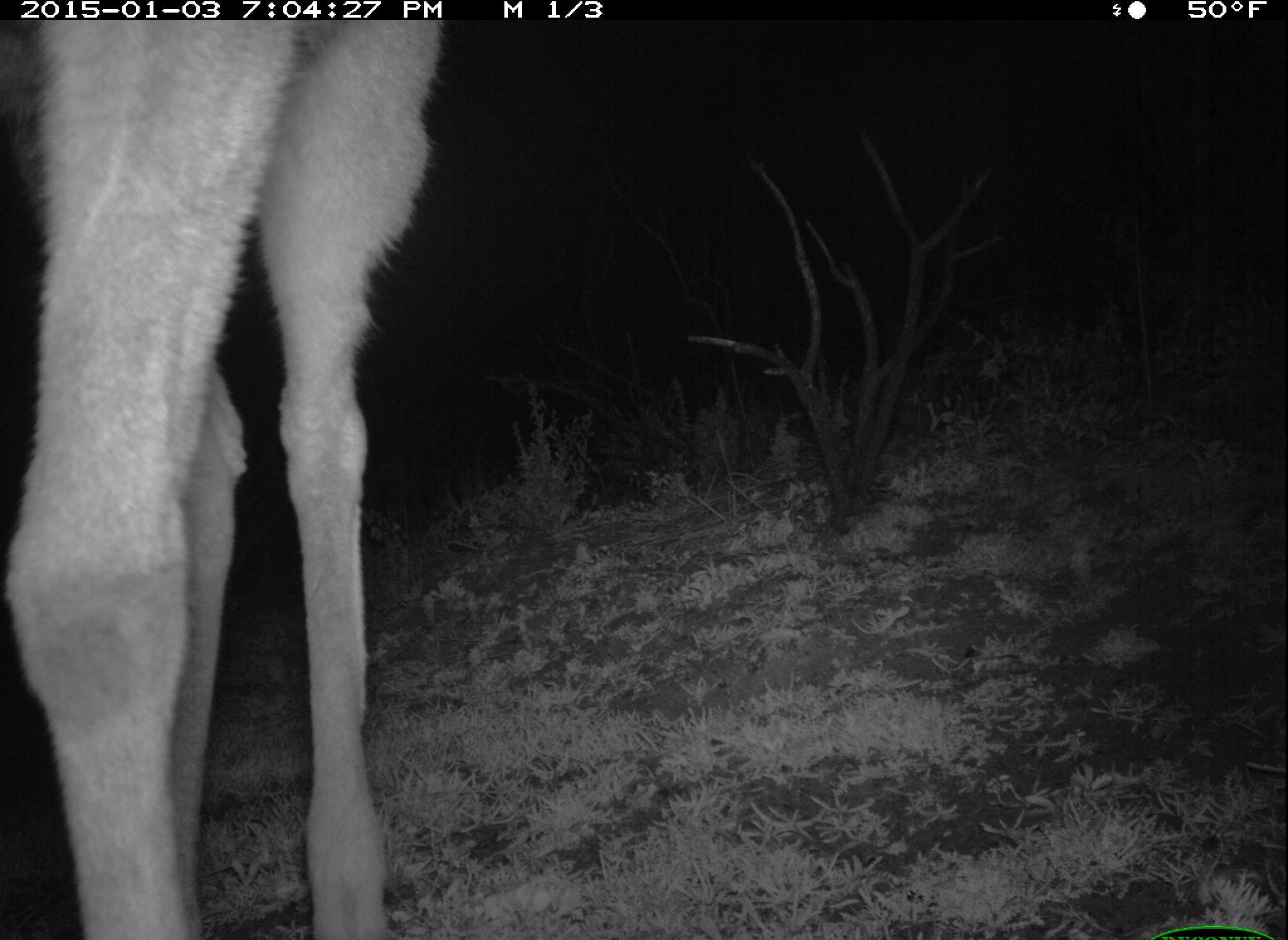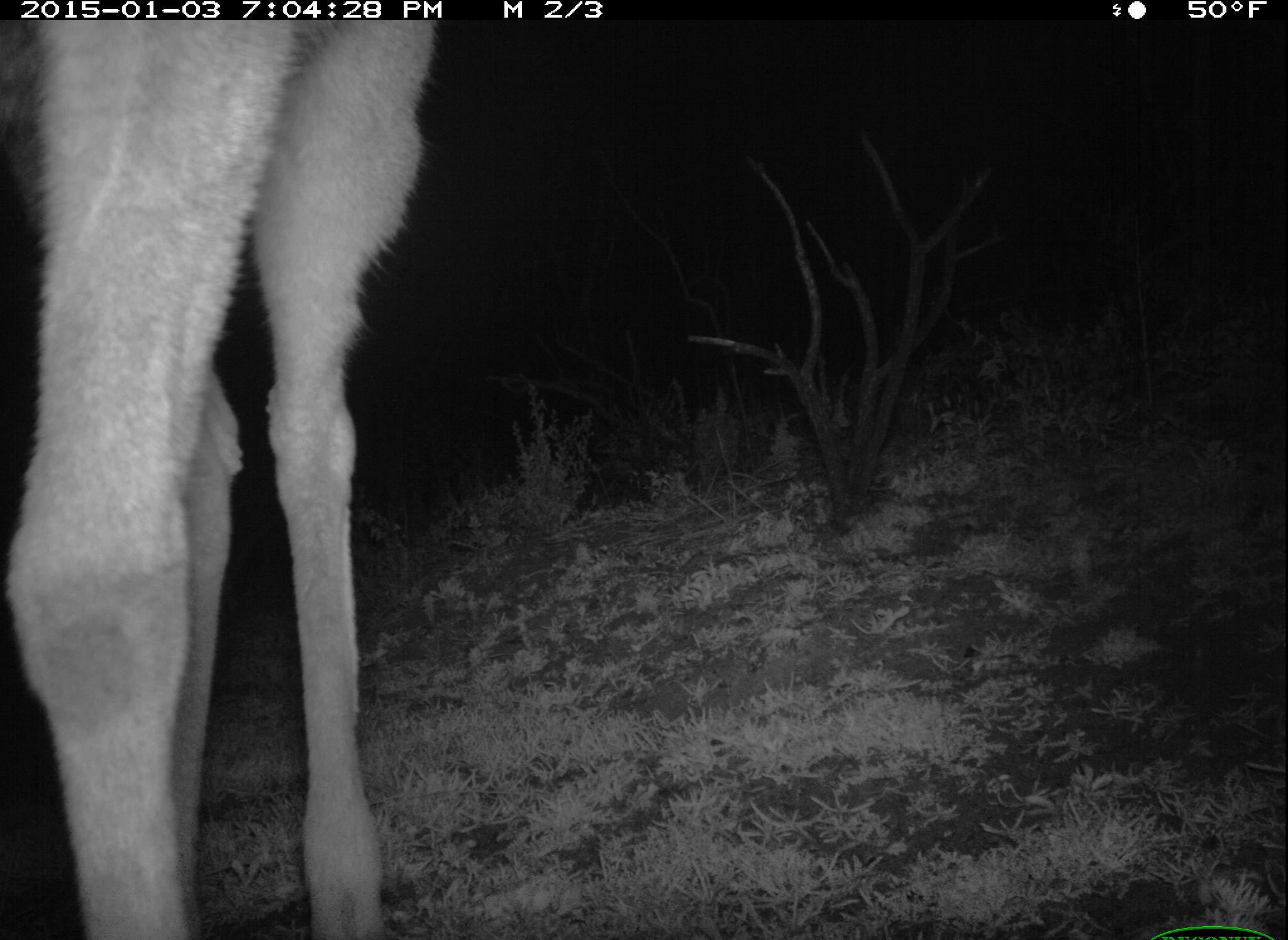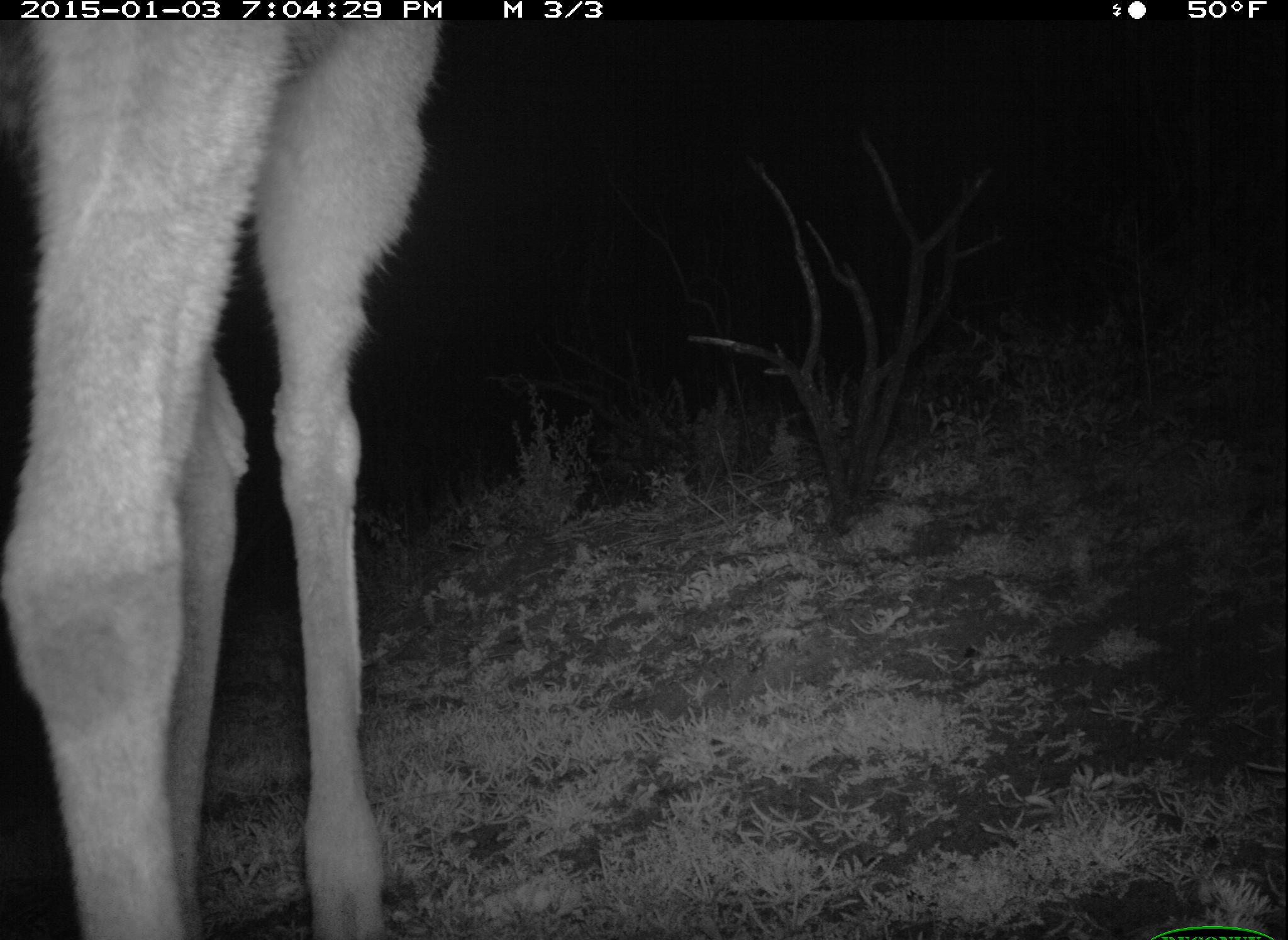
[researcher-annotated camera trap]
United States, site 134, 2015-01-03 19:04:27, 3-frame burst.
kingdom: Animalia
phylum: Chordata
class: Mammalia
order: Artiodactyla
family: Cervidae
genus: Odocoileus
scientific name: Odocoileus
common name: deer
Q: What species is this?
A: Deer (Odocoileus).